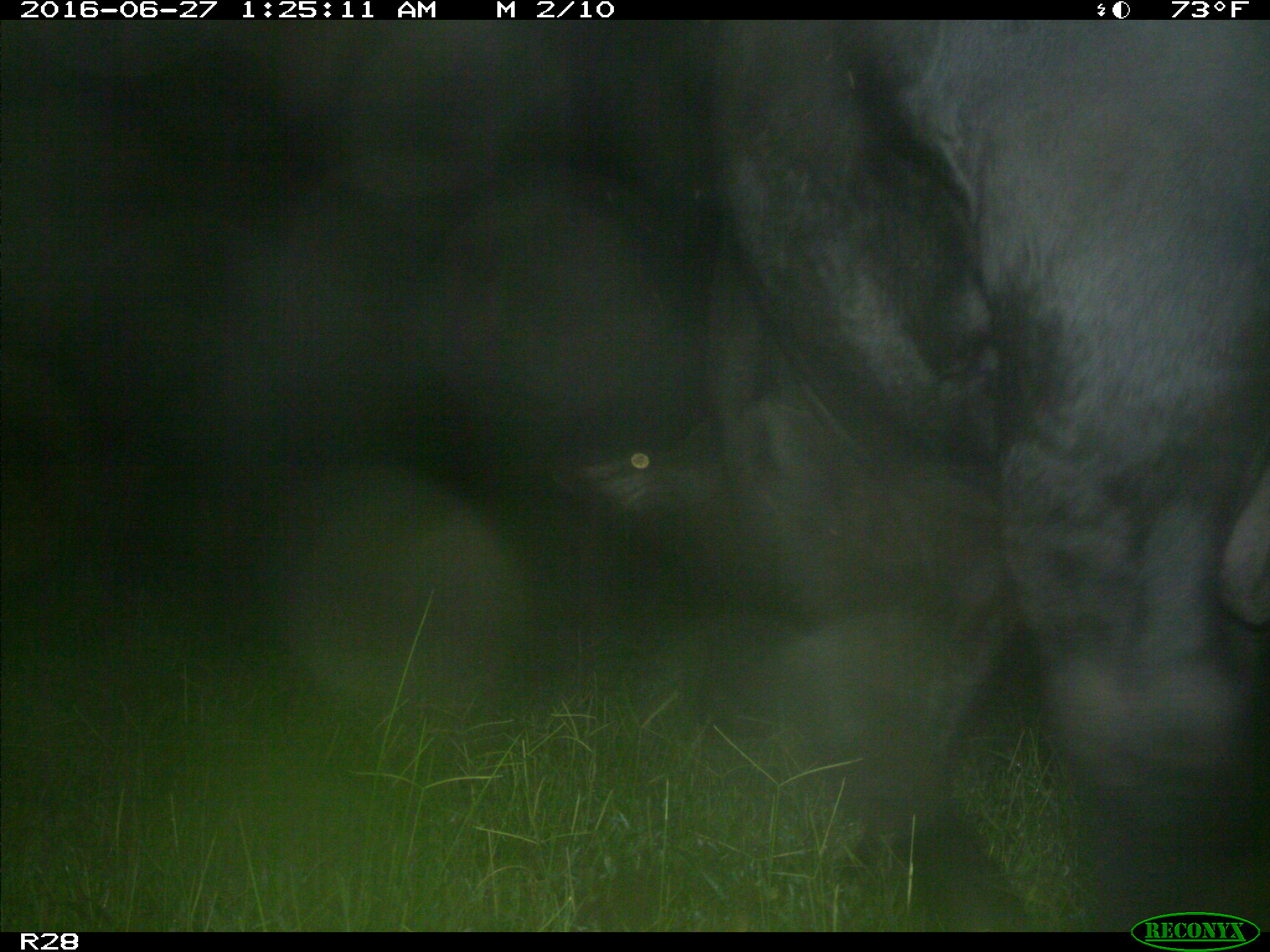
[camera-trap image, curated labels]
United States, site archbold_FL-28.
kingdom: Animalia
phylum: Chordata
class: Mammalia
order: Artiodactyla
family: Bovidae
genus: Bos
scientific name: Bos taurus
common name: domestic cow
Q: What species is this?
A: Bos taurus (domestic cow).